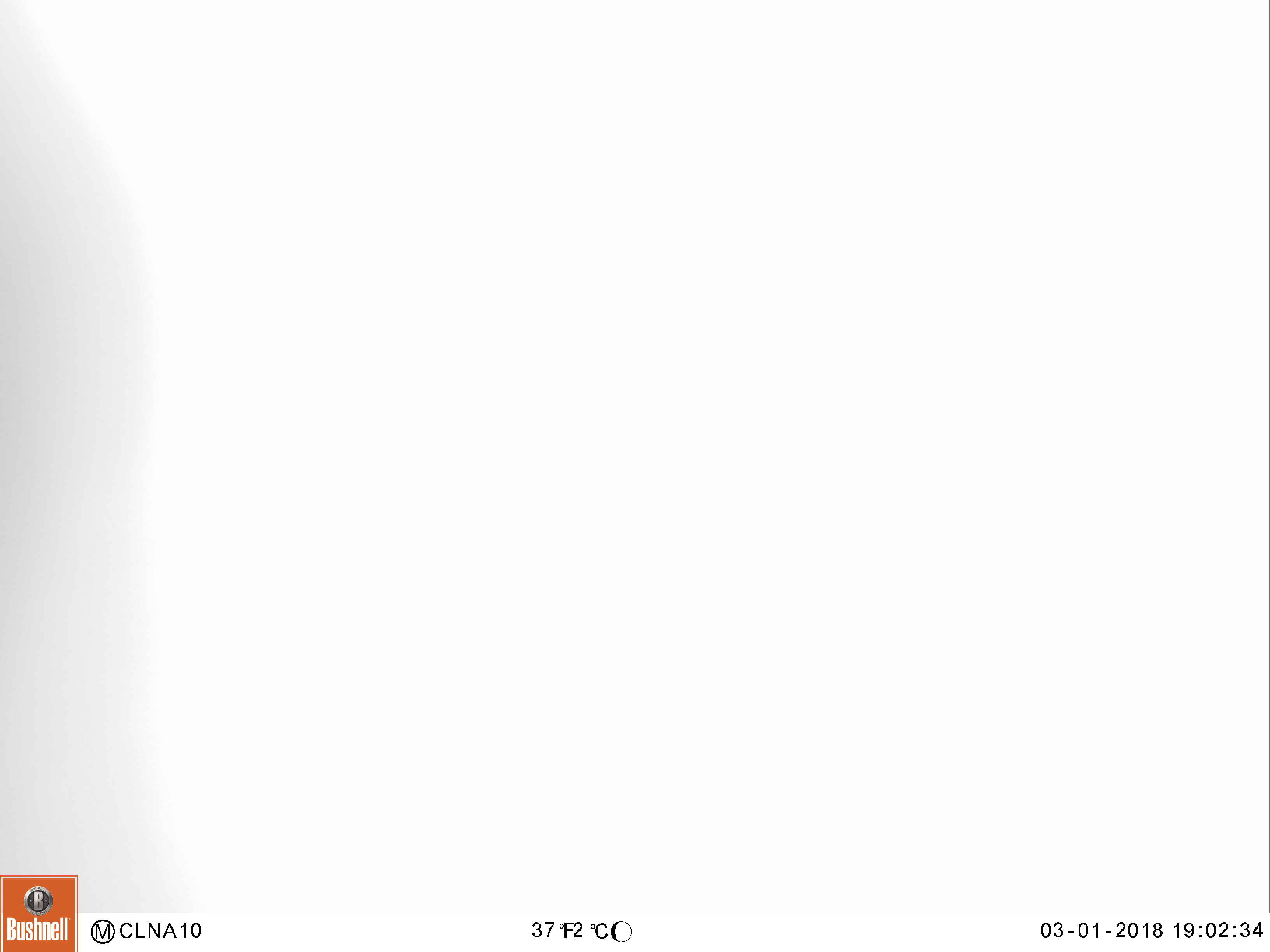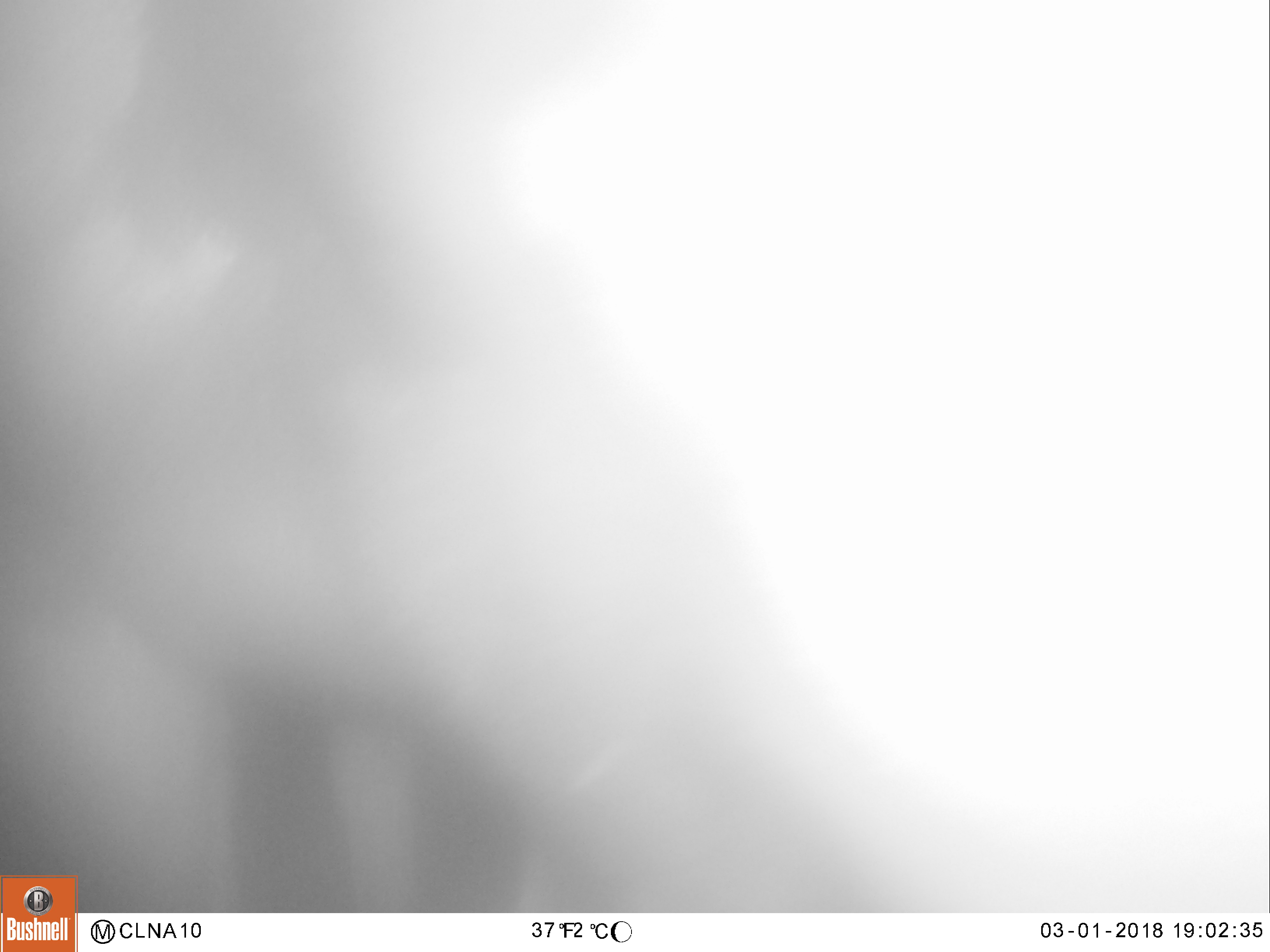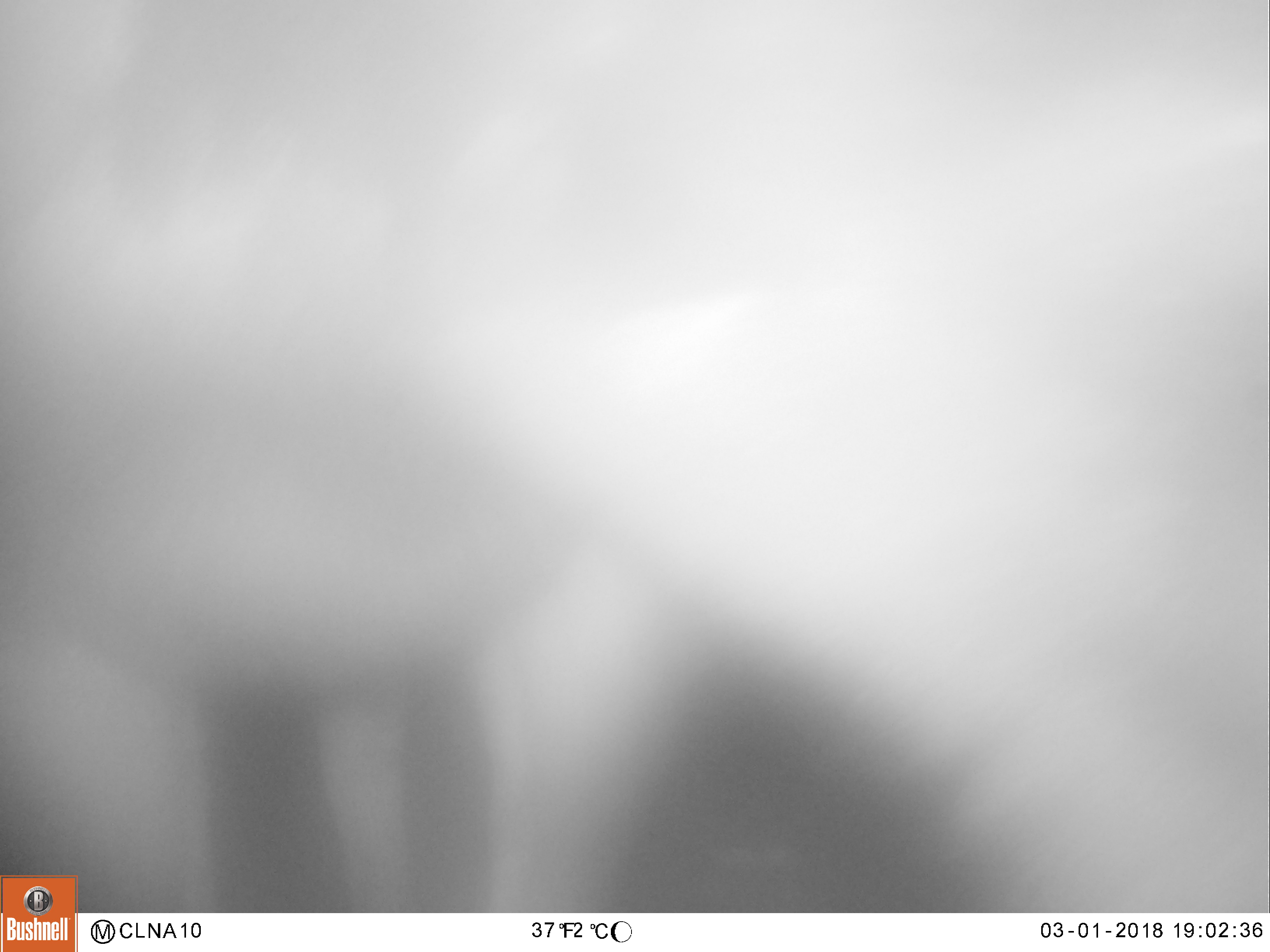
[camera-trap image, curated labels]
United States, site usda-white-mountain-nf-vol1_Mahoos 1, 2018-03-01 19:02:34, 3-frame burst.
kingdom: Animalia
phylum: Chordata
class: Mammalia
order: Artiodactyla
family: Cervidae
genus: Alces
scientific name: Alces alces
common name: moose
Moose (Alces alces).